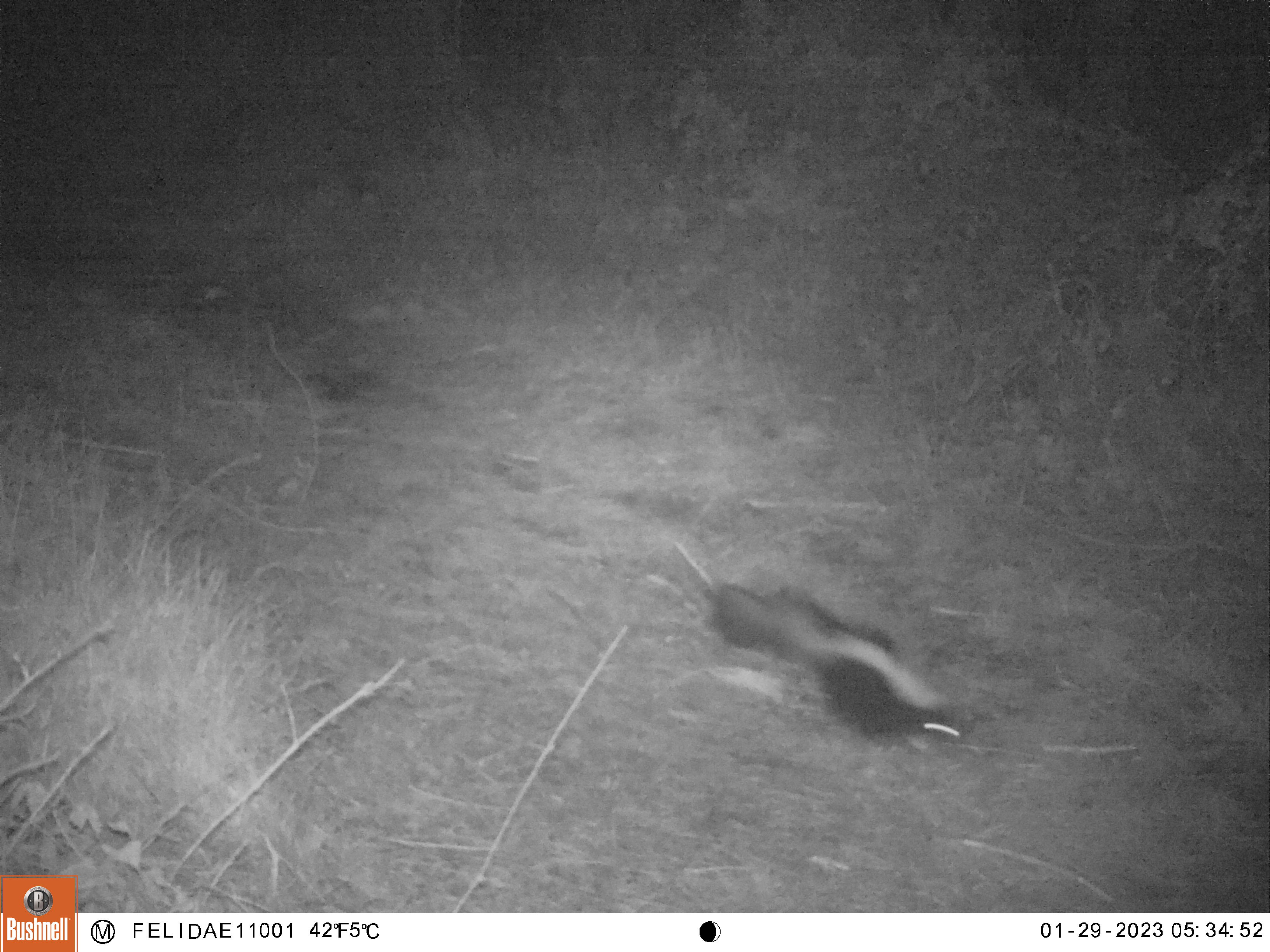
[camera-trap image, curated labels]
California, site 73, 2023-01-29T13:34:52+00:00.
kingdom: Animalia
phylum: Chordata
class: Mammalia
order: Carnivora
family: Mephitidae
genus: Mephitis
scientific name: Mephitis mephitis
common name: striped skunk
Striped skunk (Mephitis mephitis).